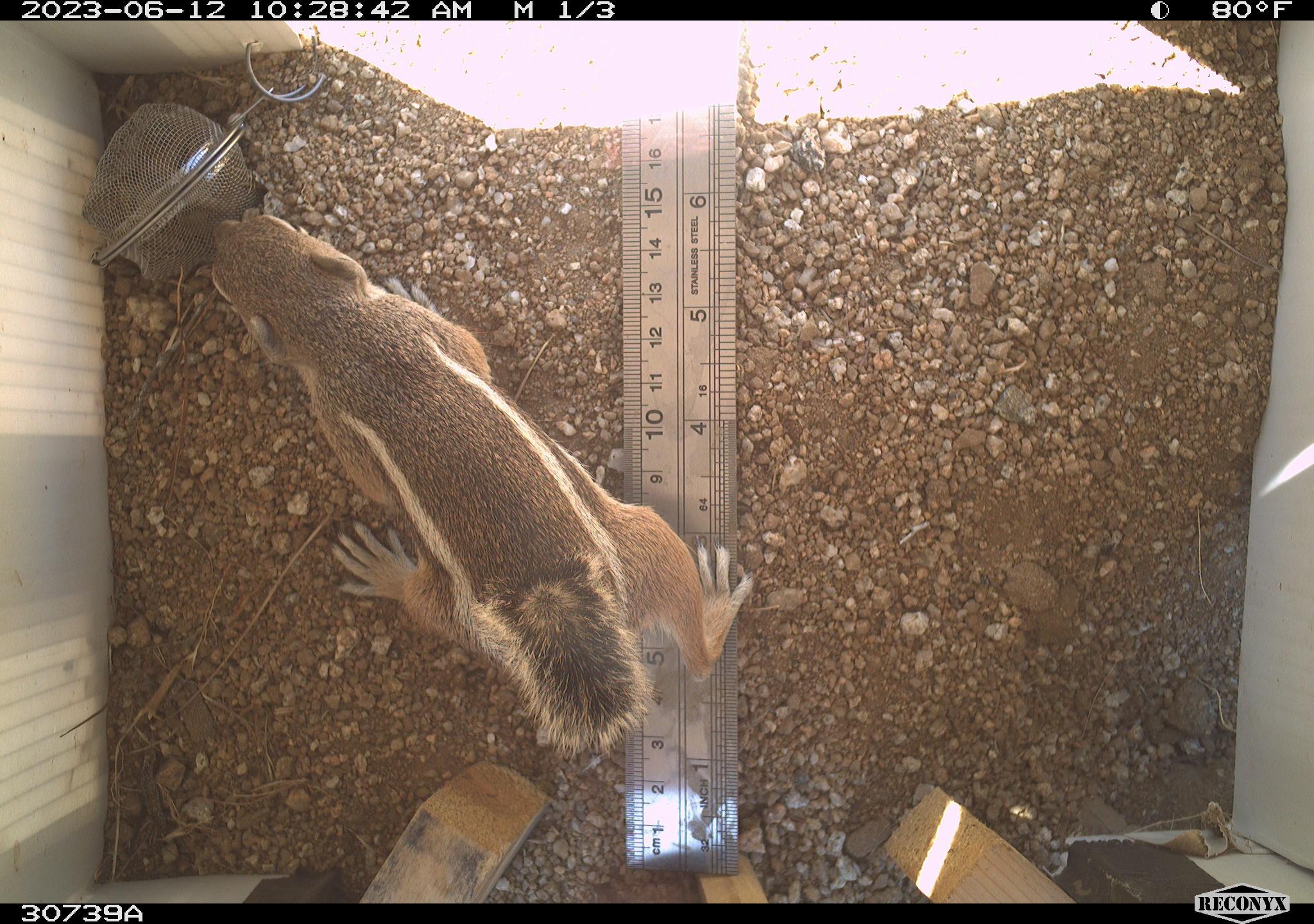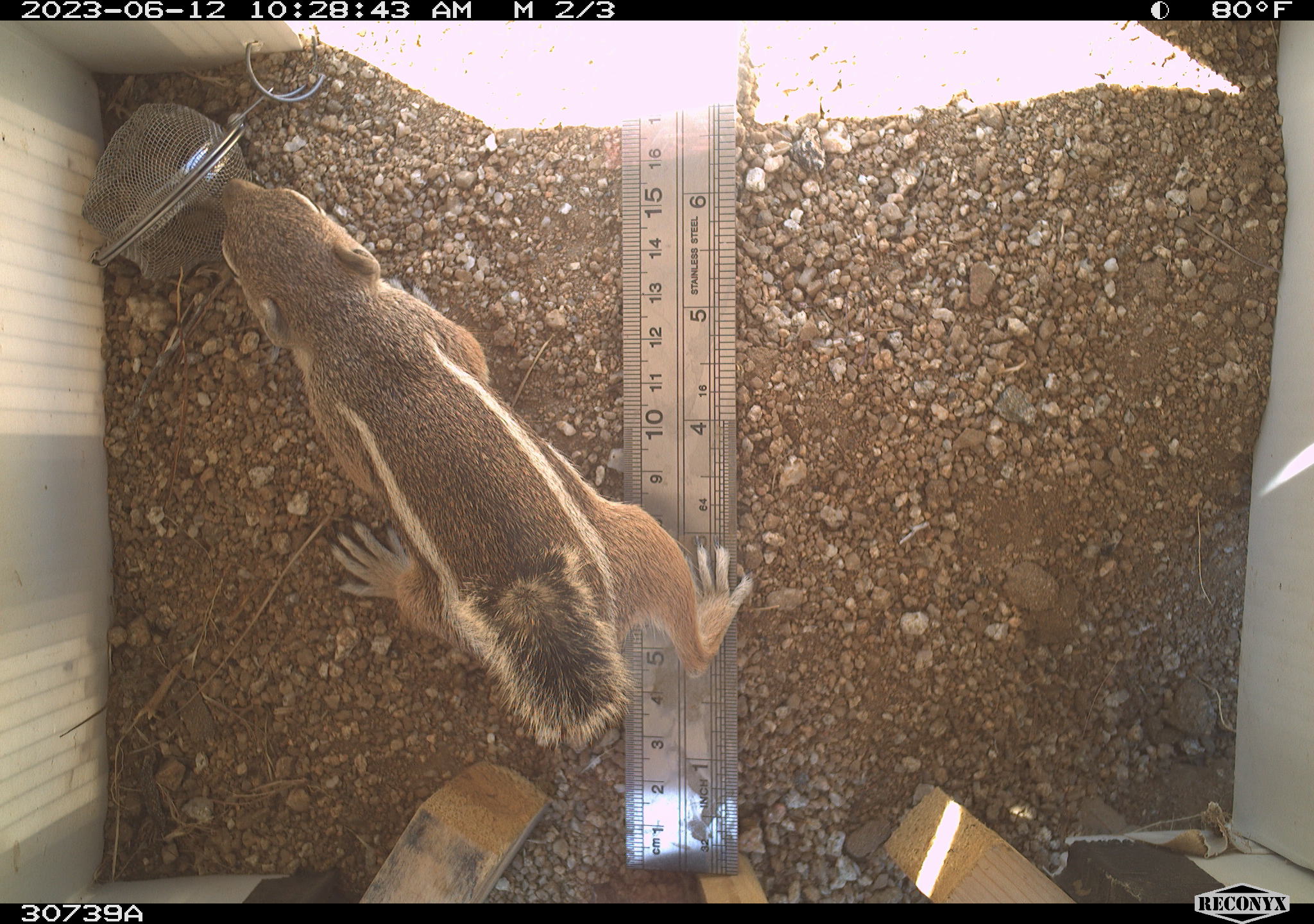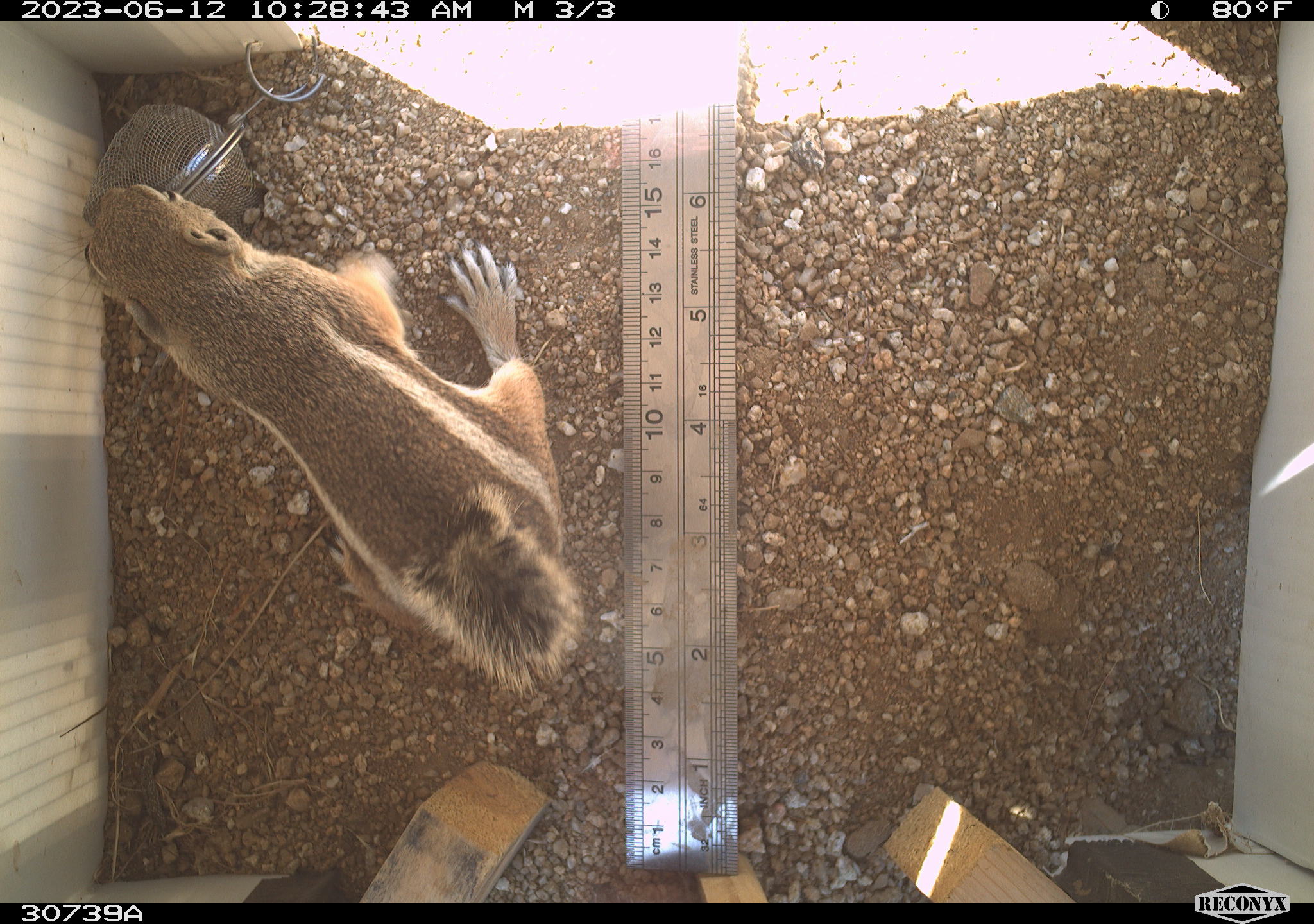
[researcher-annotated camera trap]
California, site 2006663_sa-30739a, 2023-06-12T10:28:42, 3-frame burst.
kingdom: Animalia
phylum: Chordata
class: Mammalia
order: Rodentia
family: Sciuridae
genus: Ammospermophilus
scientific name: Ammospermophilus leucurus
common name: white-tailed antelope squirrel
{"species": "white-tailed antelope squirrel (Ammospermophilus leucurus)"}